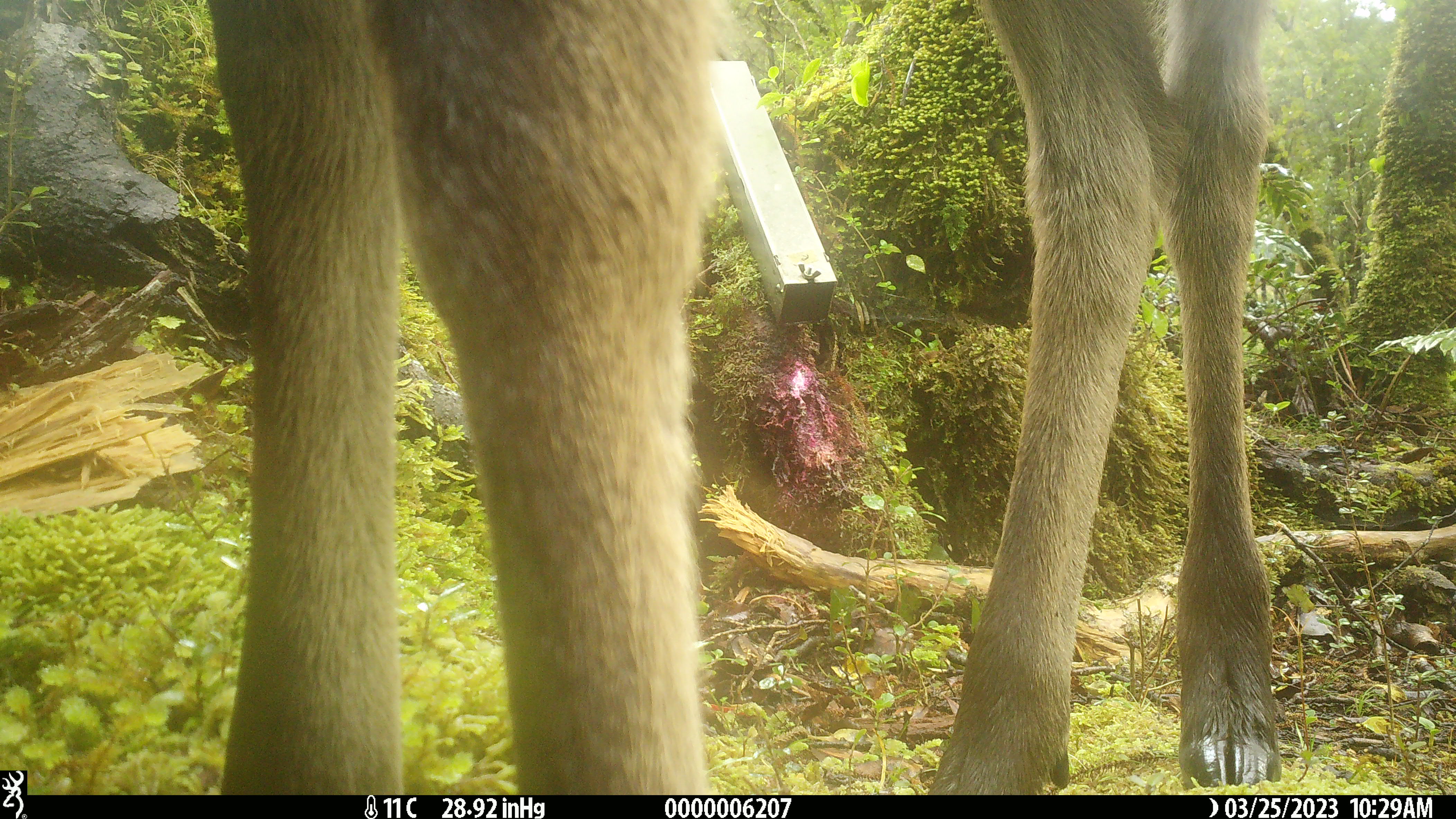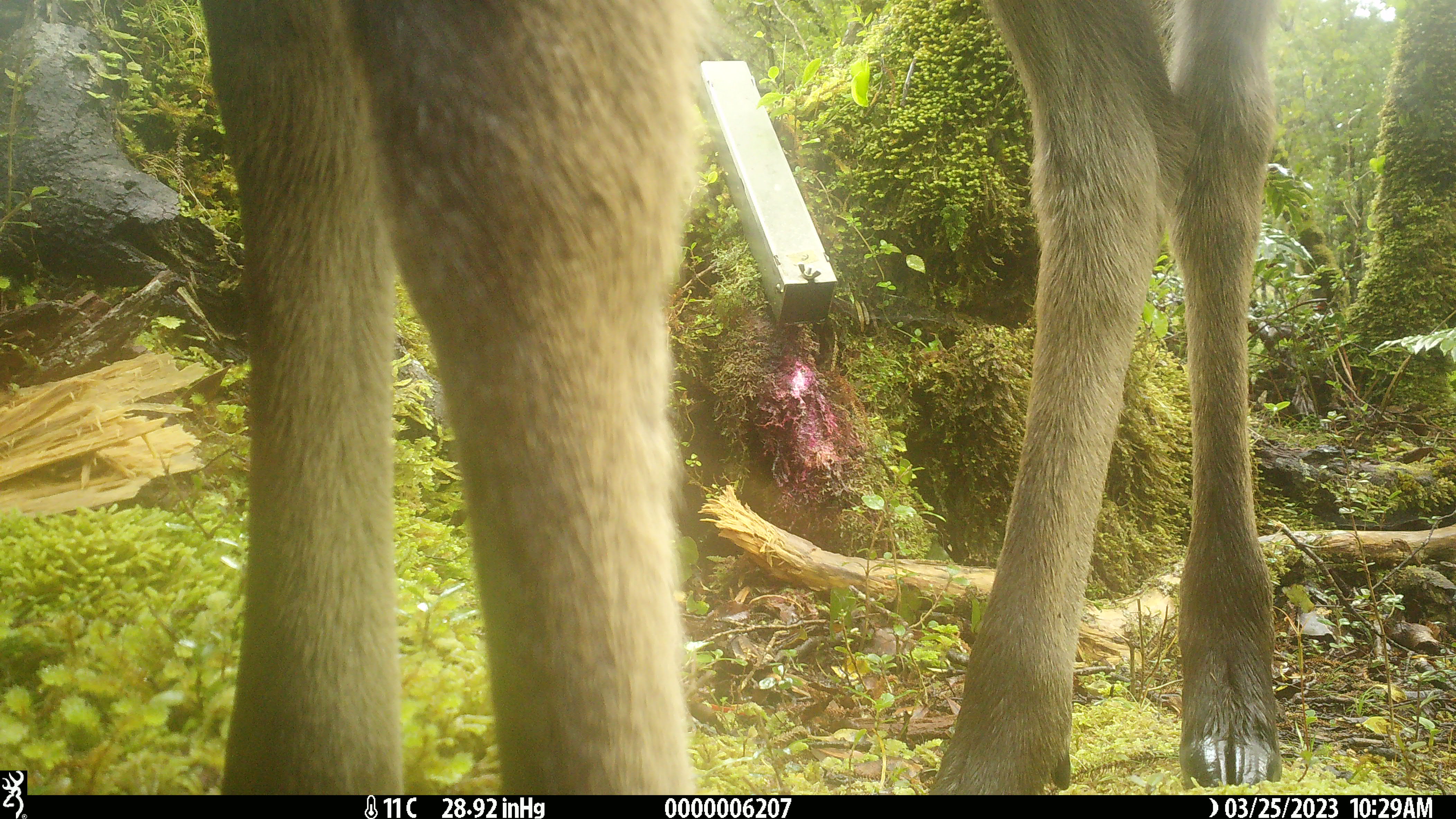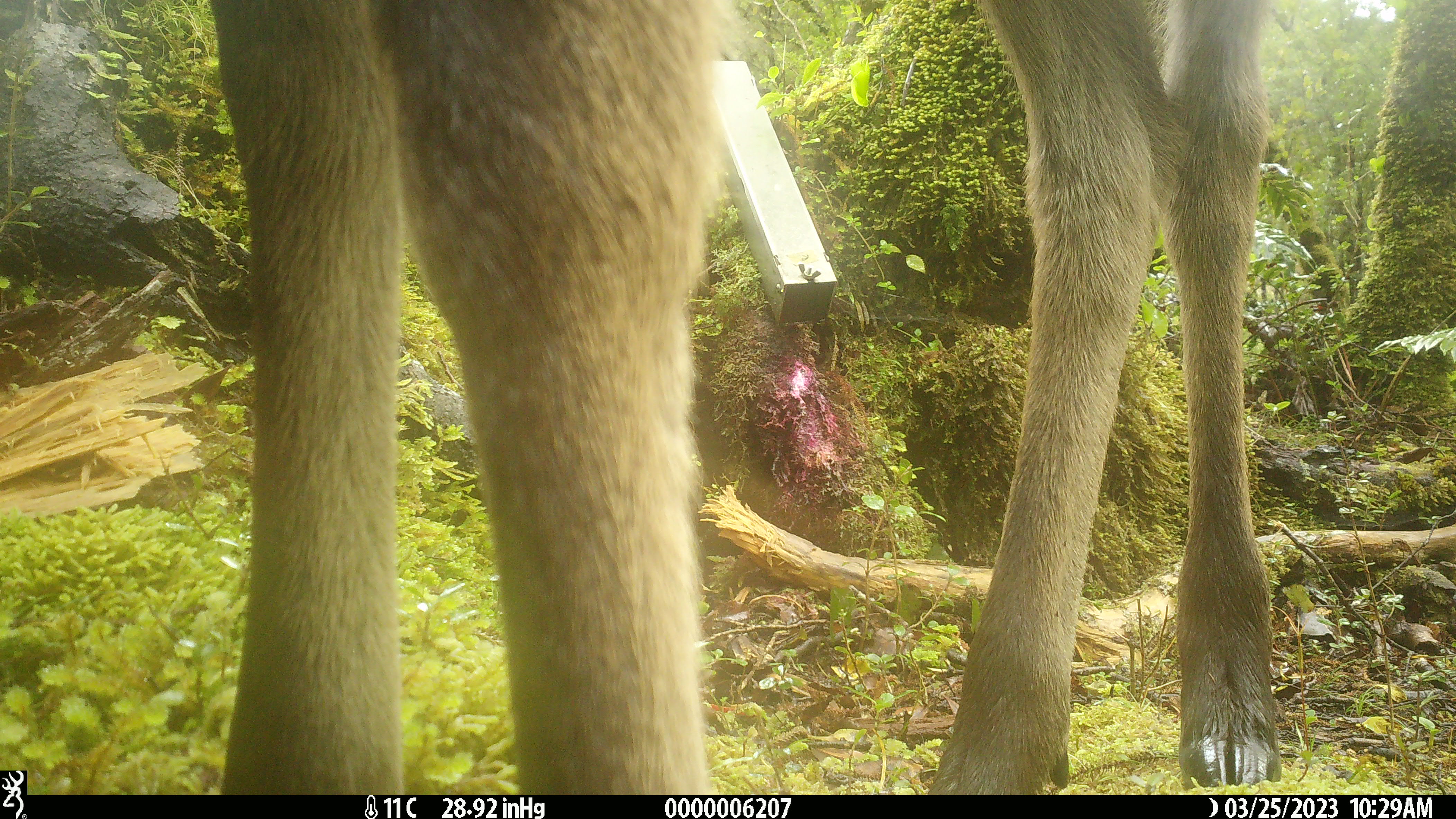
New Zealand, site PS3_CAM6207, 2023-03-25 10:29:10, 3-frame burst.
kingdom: Animalia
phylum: Chordata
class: Mammalia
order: Artiodactyla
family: Cervidae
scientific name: Cervidae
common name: deer